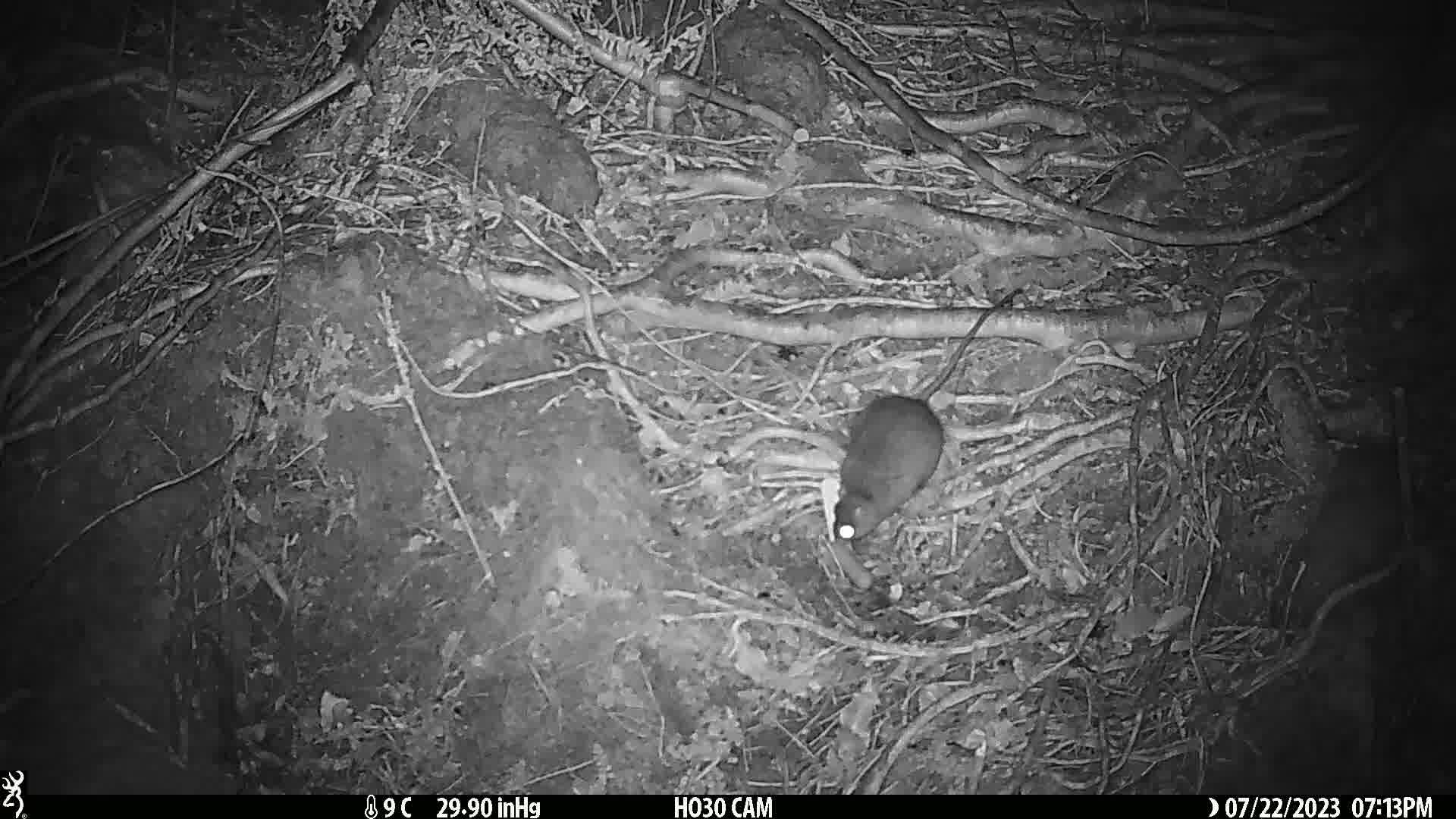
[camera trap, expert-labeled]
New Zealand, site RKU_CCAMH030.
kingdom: Animalia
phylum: Chordata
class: Mammalia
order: Rodentia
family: Muridae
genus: Rattus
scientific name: Rattus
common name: rat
Rat (Rattus).